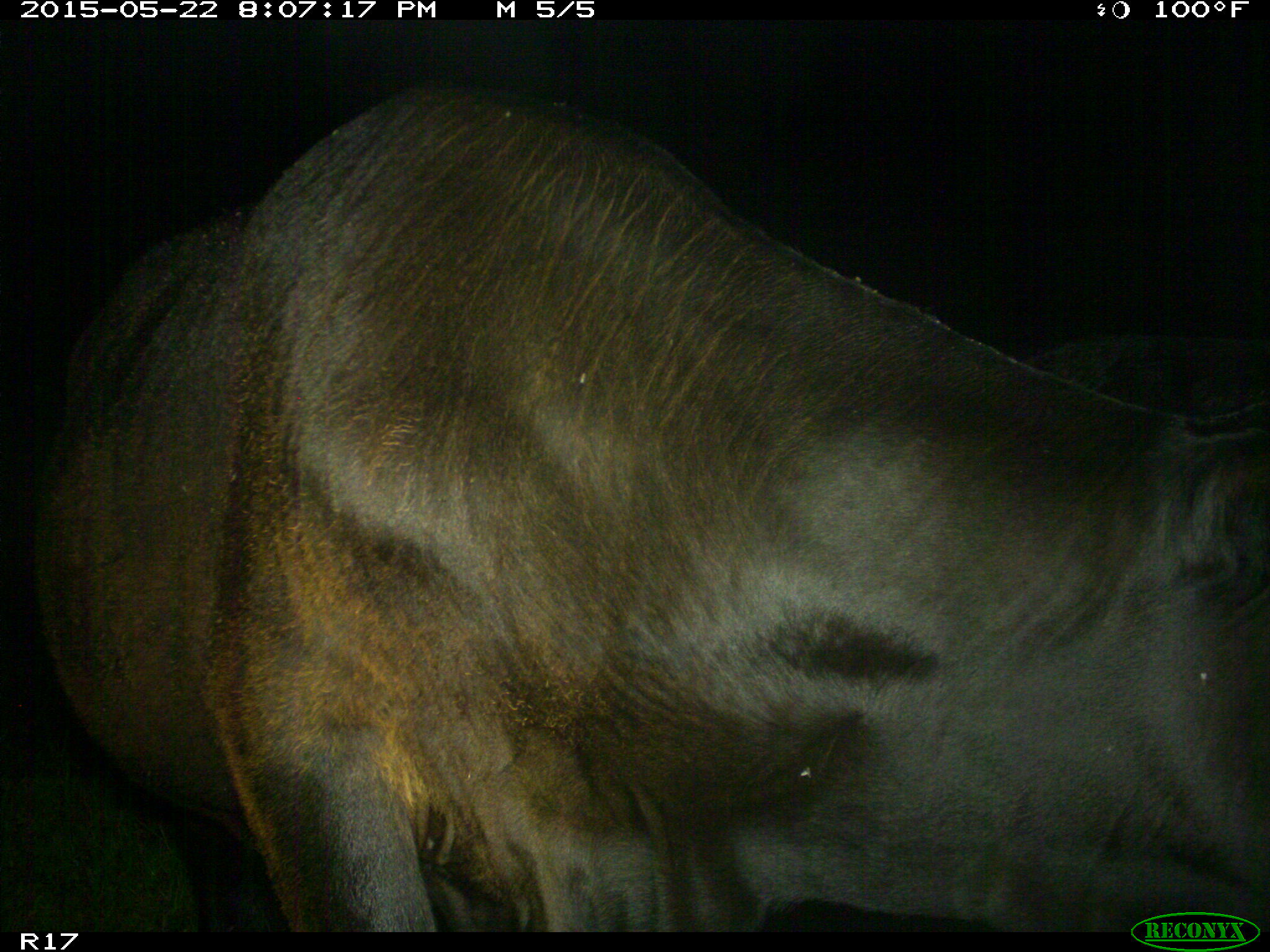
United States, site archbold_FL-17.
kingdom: Animalia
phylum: Chordata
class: Mammalia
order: Artiodactyla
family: Bovidae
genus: Bos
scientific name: Bos taurus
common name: domestic cow